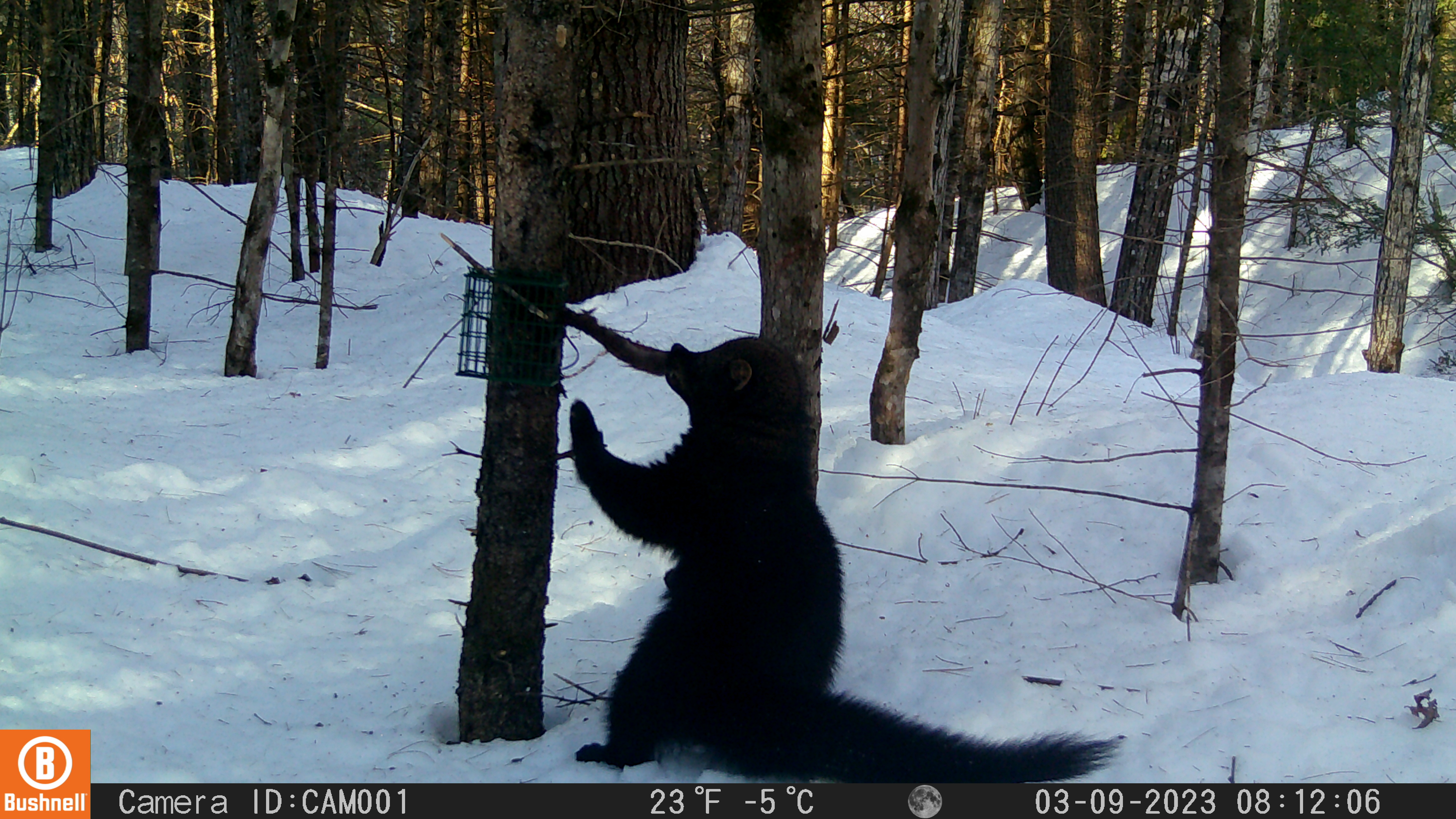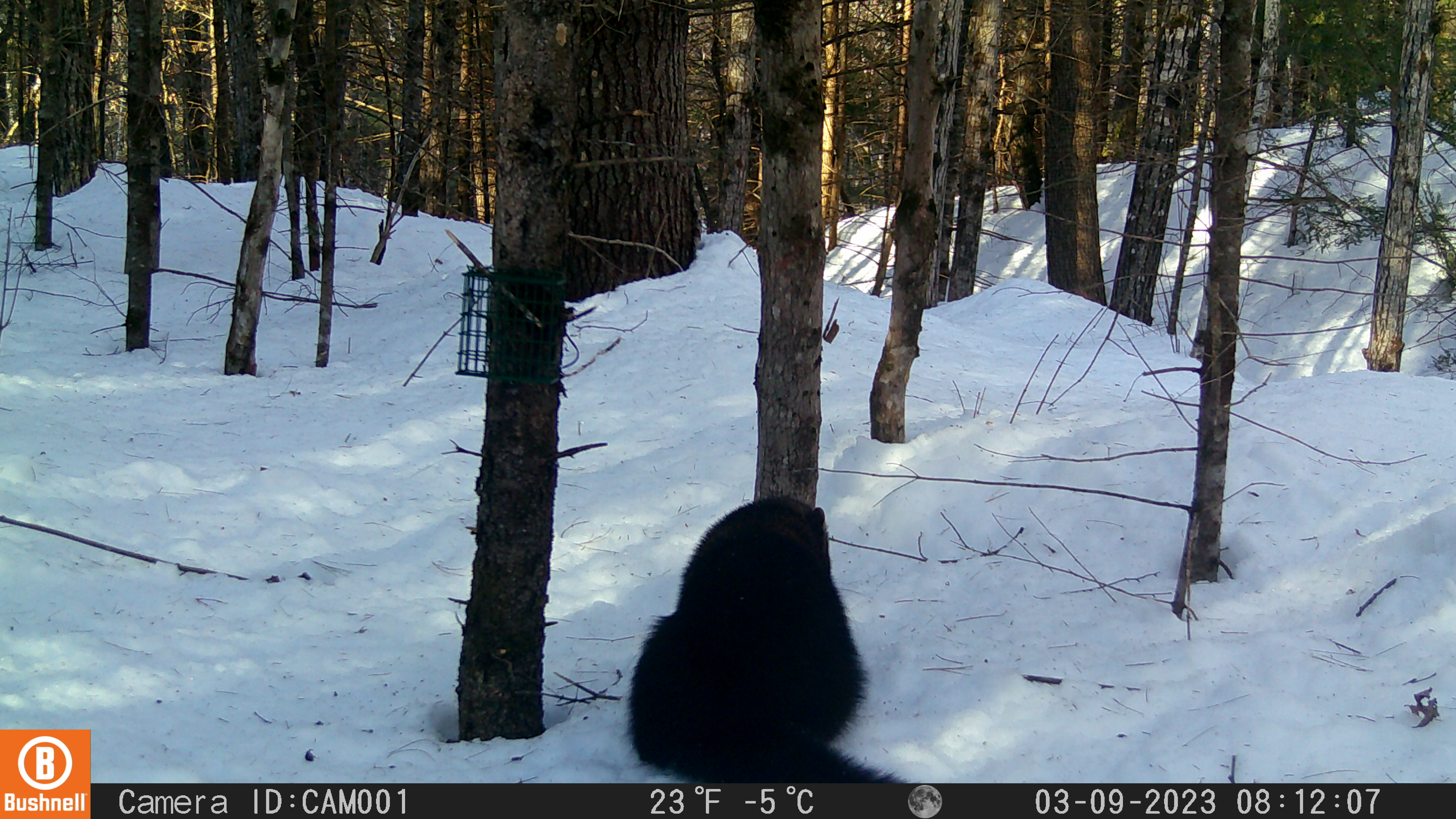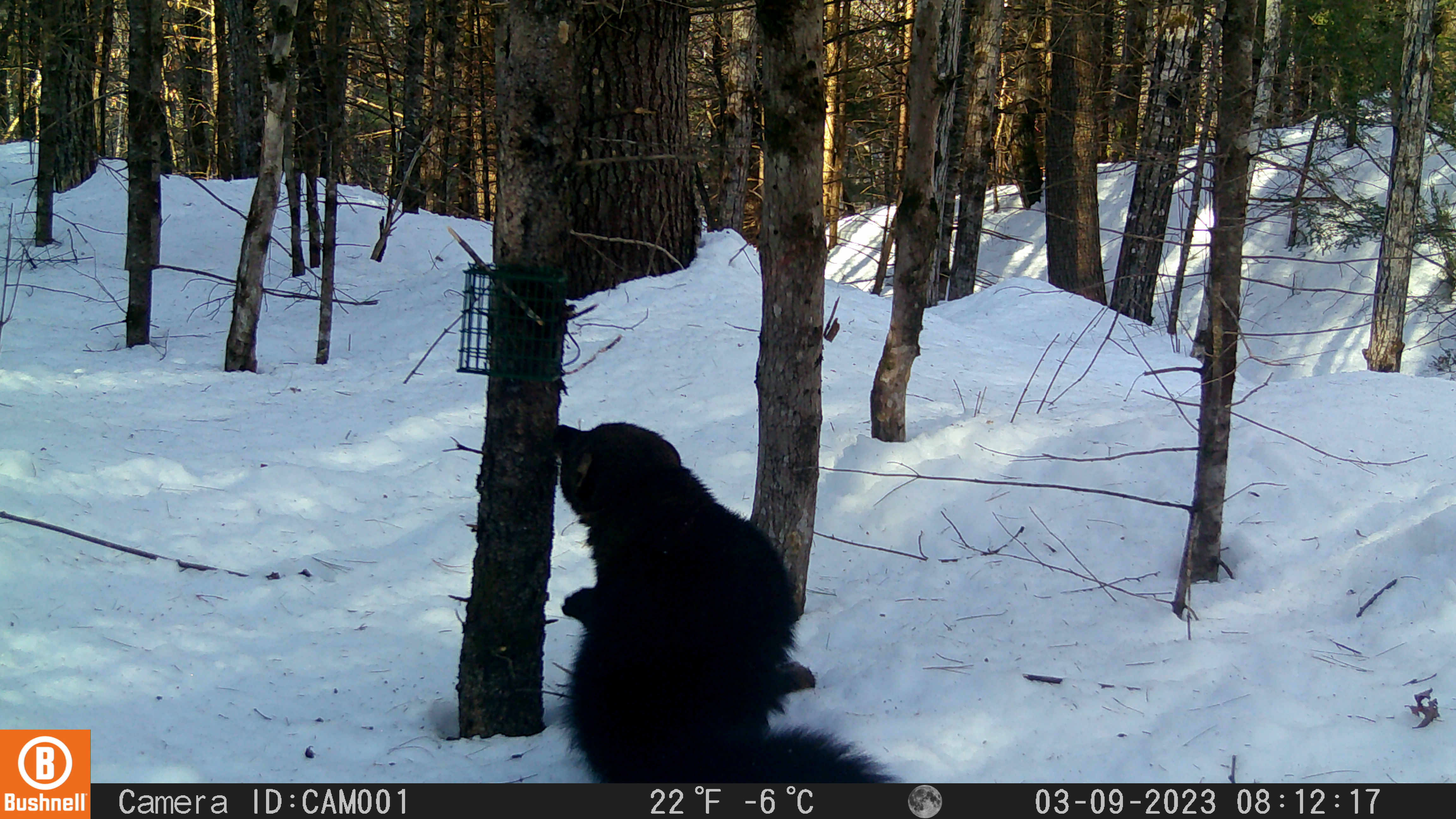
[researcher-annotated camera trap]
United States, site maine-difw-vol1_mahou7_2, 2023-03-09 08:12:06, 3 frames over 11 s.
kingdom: Animalia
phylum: Chordata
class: Mammalia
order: Carnivora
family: Mustelidae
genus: Pekania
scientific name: Pekania pennanti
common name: fisher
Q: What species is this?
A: Fisher (Pekania pennanti).